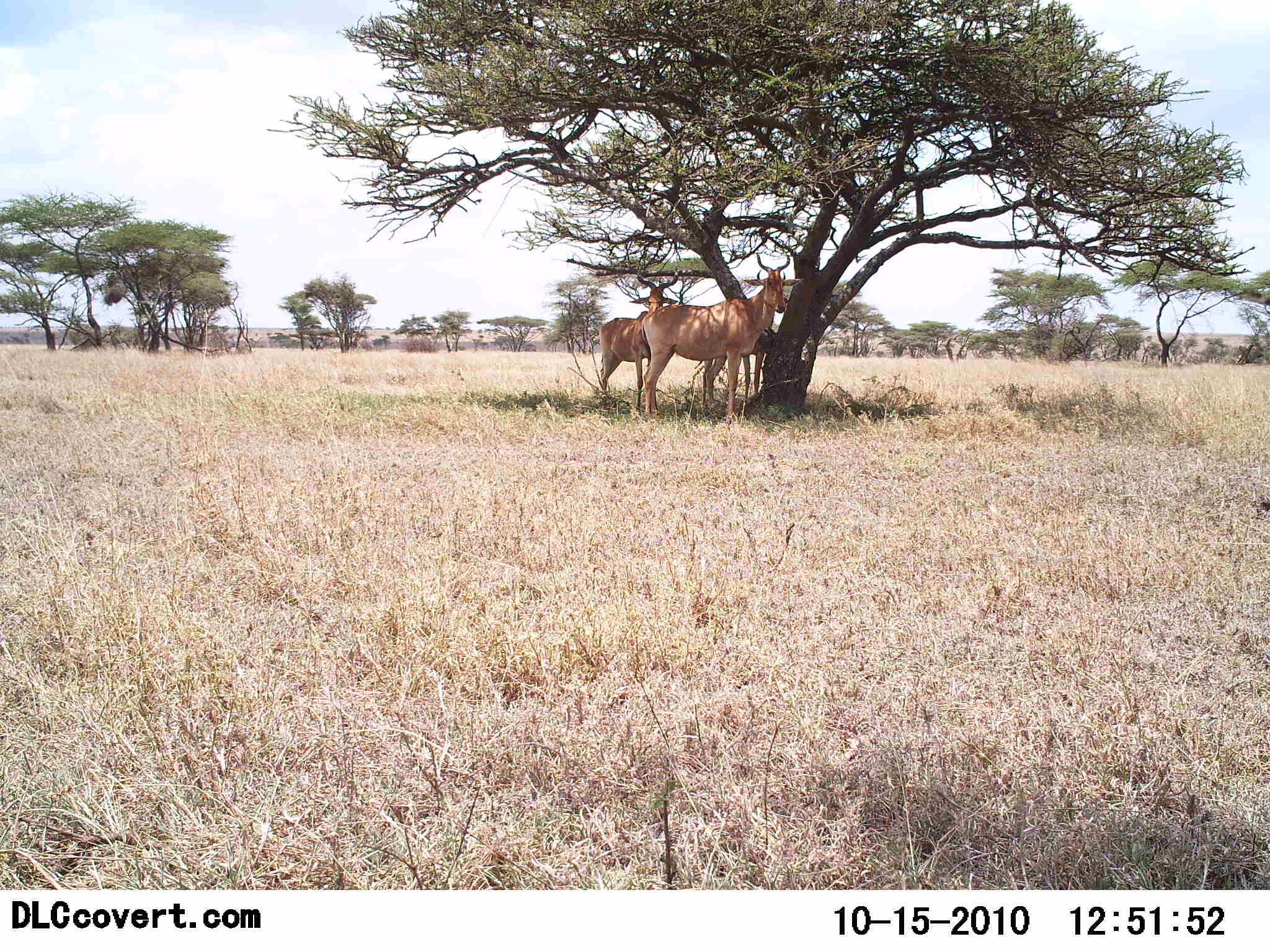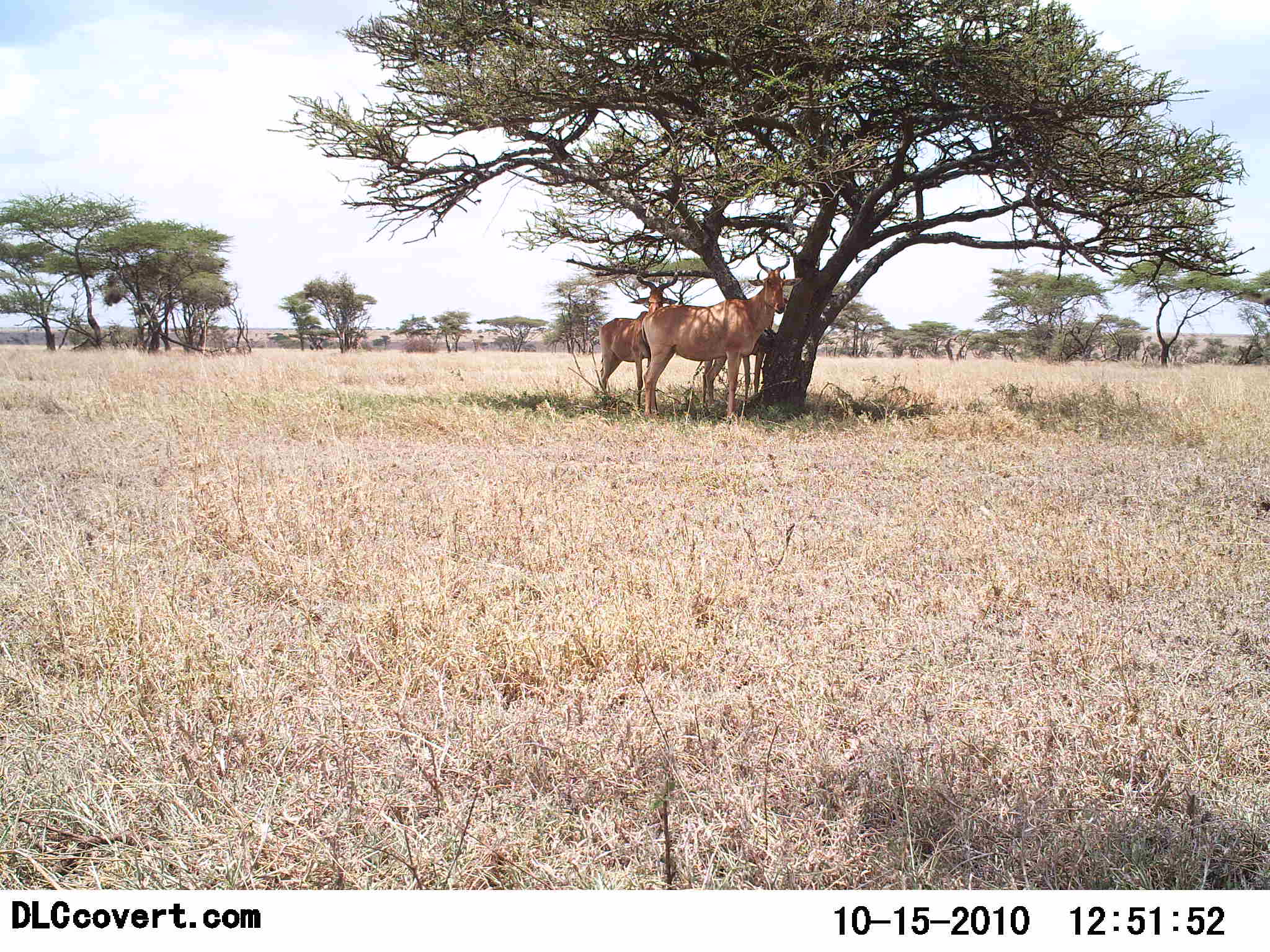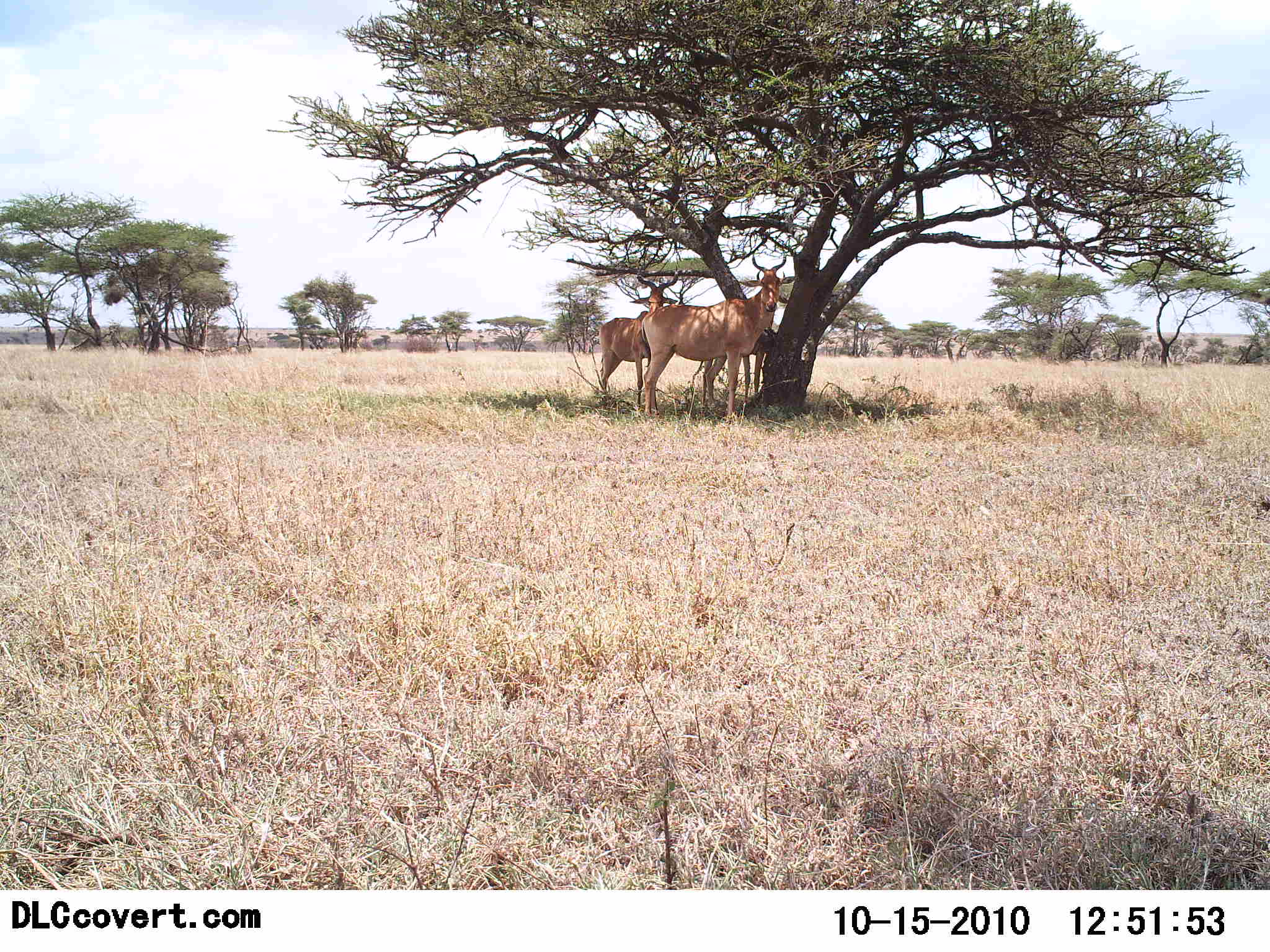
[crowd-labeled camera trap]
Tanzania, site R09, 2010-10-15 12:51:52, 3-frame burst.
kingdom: Animalia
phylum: Chordata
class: Mammalia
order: Artiodactyla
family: Bovidae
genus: Alcelaphus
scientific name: Alcelaphus buselaphus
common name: hartebeest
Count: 2.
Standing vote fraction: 96%.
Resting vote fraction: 17%.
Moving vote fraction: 4%.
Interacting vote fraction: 0%.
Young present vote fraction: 0%.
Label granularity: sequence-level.